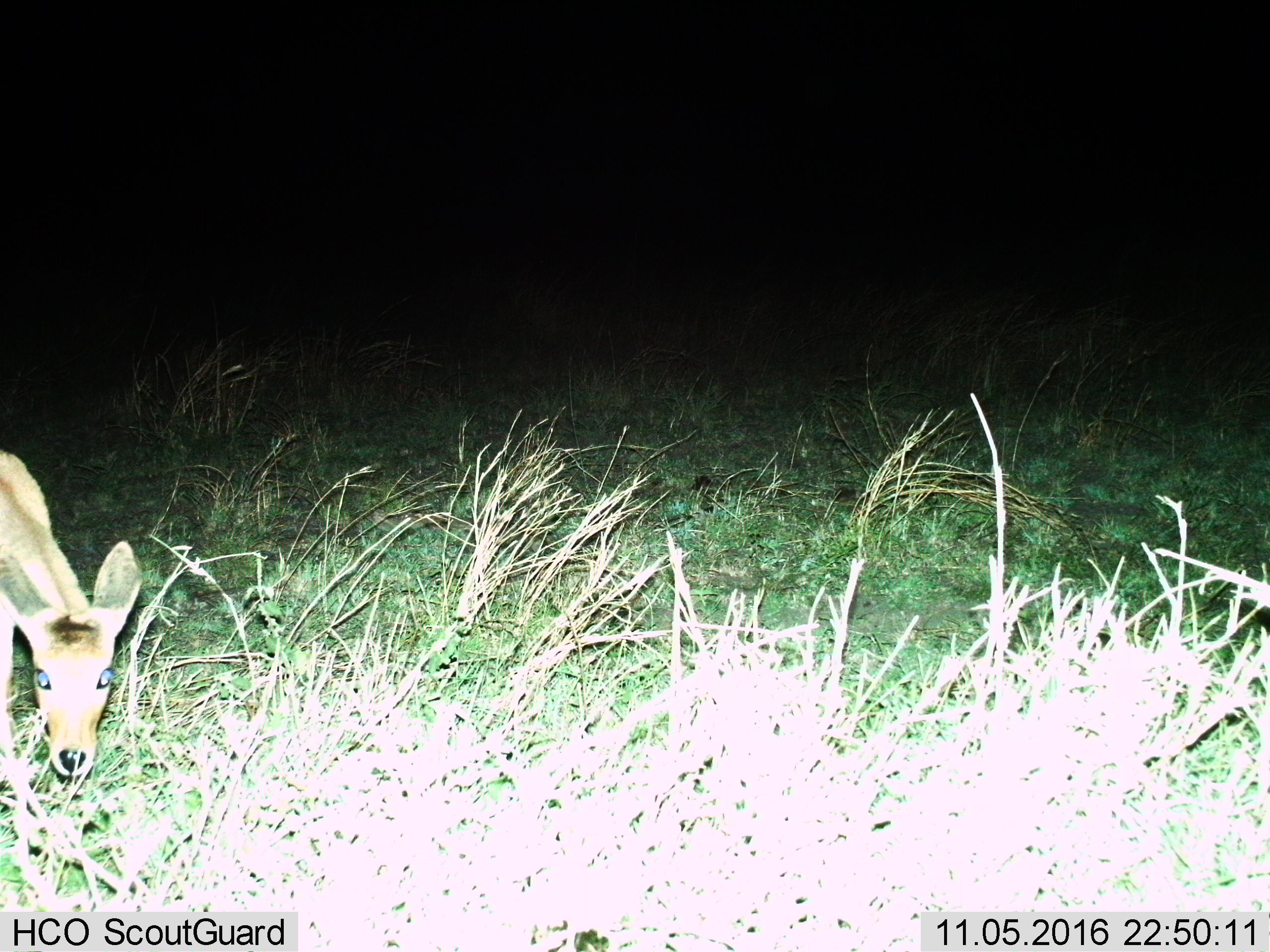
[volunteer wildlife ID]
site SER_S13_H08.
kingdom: Animalia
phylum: Chordata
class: Mammalia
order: Artiodactyla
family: Bovidae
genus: Redunca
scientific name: Redunca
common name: reedbuck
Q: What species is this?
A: Reedbuck (Redunca).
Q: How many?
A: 1.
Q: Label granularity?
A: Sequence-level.